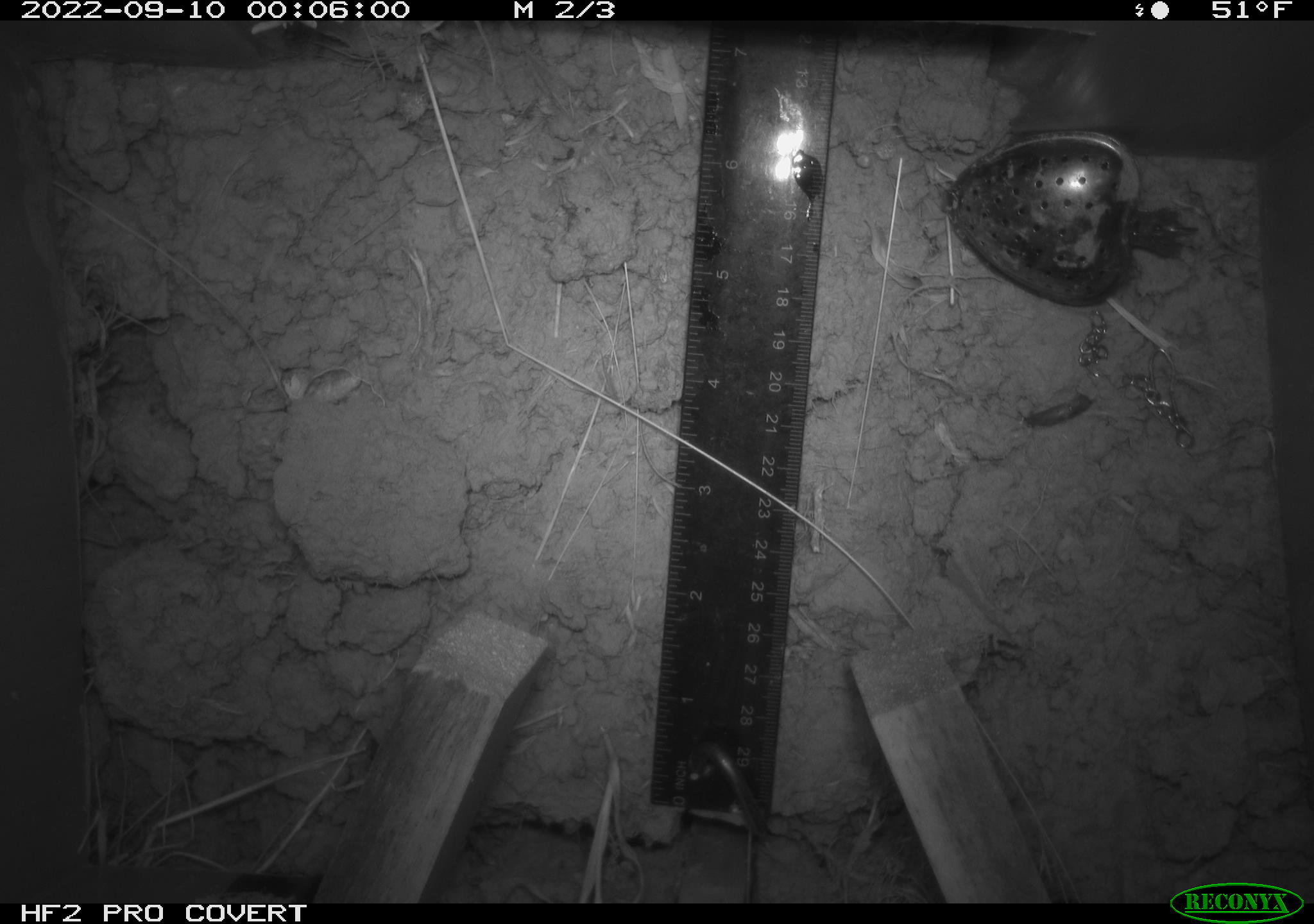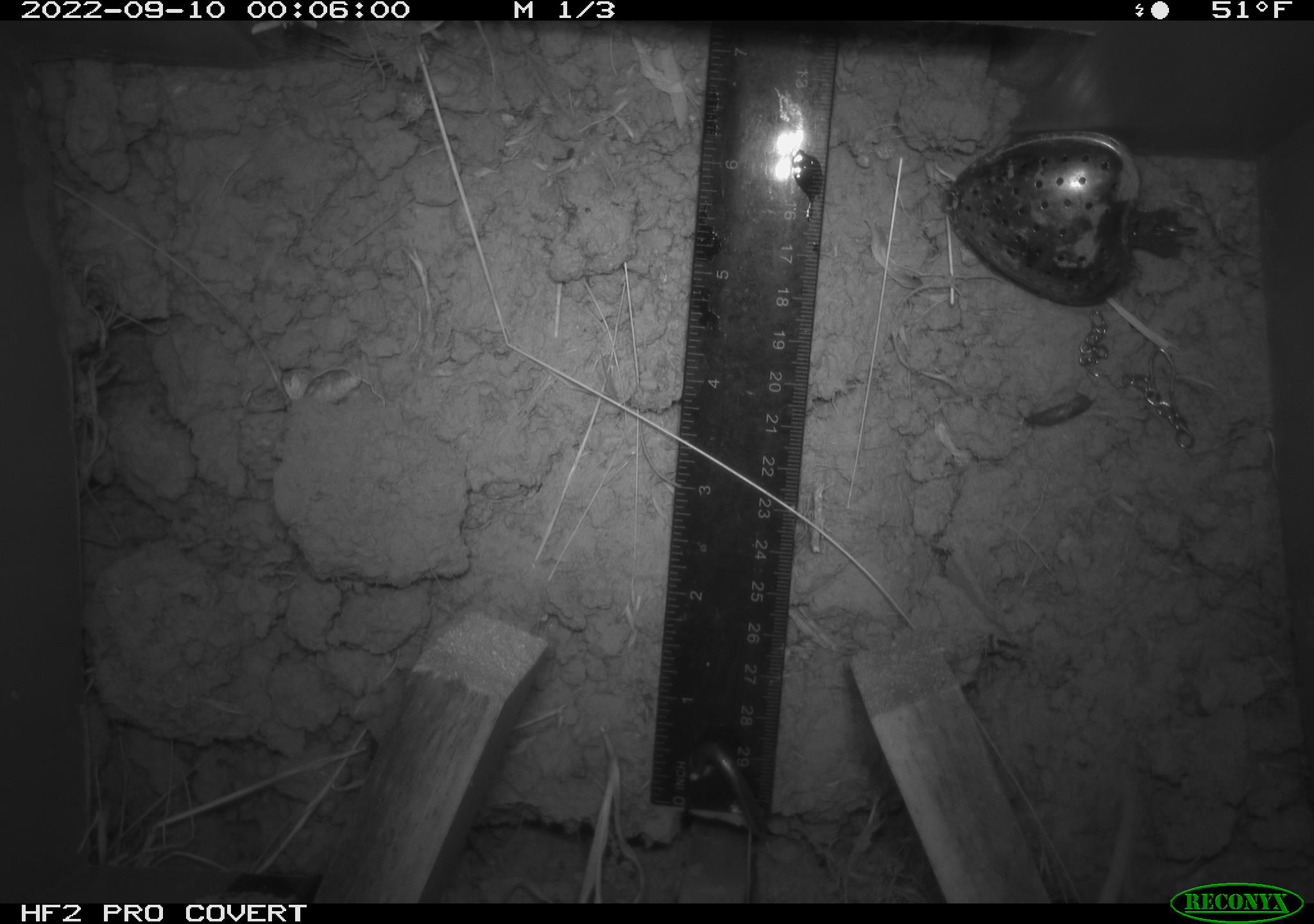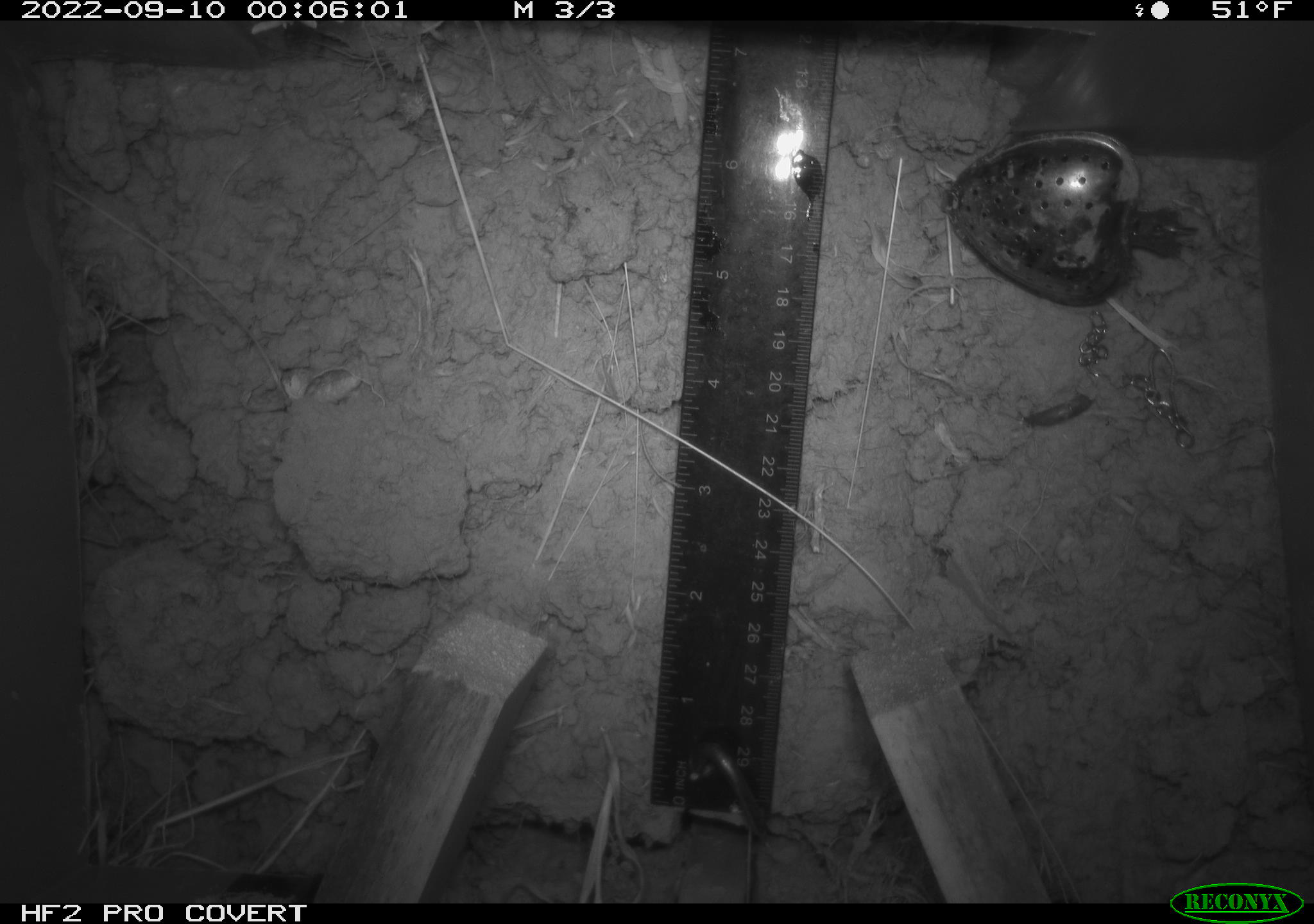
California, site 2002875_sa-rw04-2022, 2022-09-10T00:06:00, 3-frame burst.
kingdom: Animalia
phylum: Chordata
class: Mammalia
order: Rodentia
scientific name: Rodentia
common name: mouse species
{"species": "mouse species (Rodentia)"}